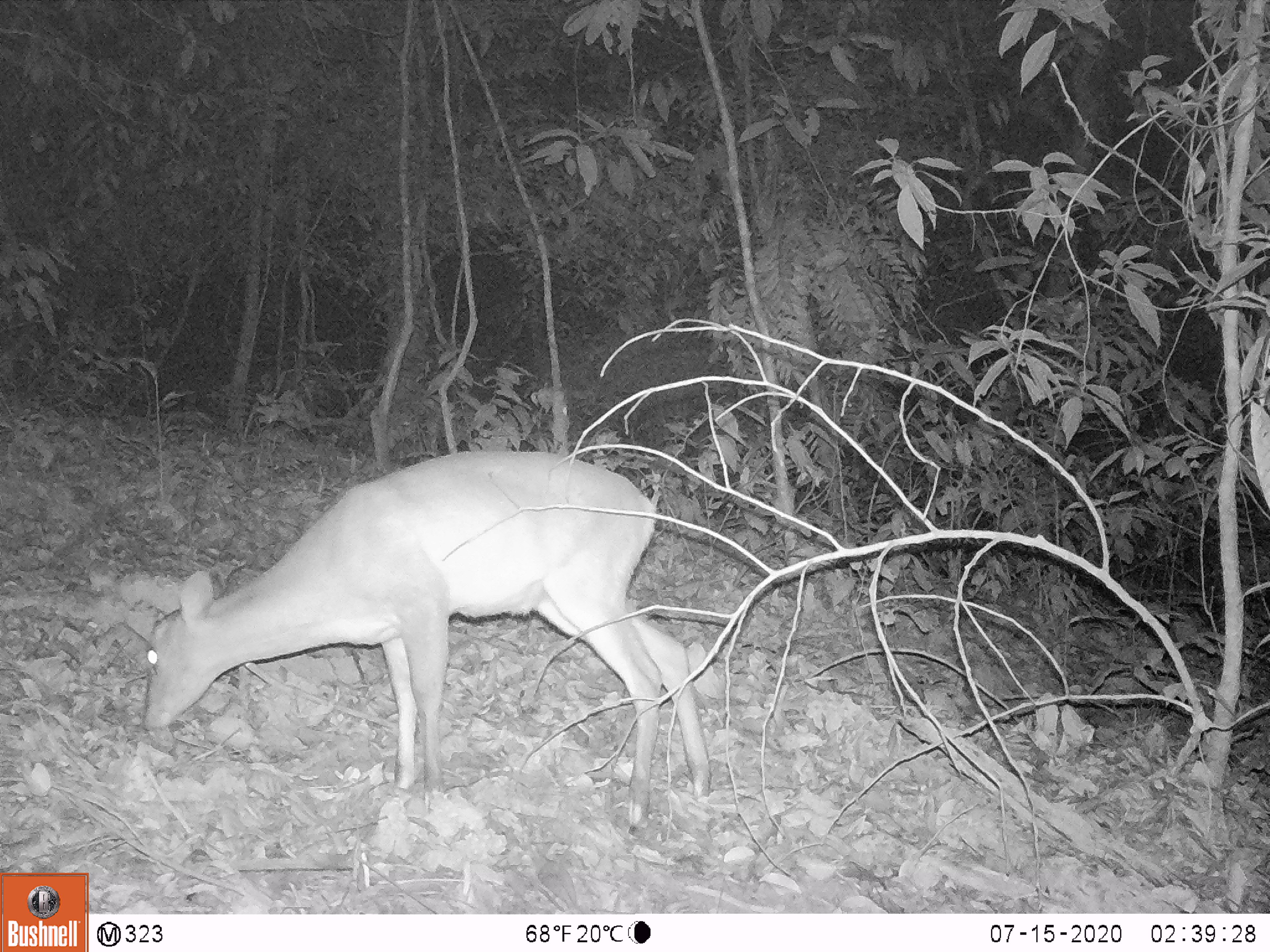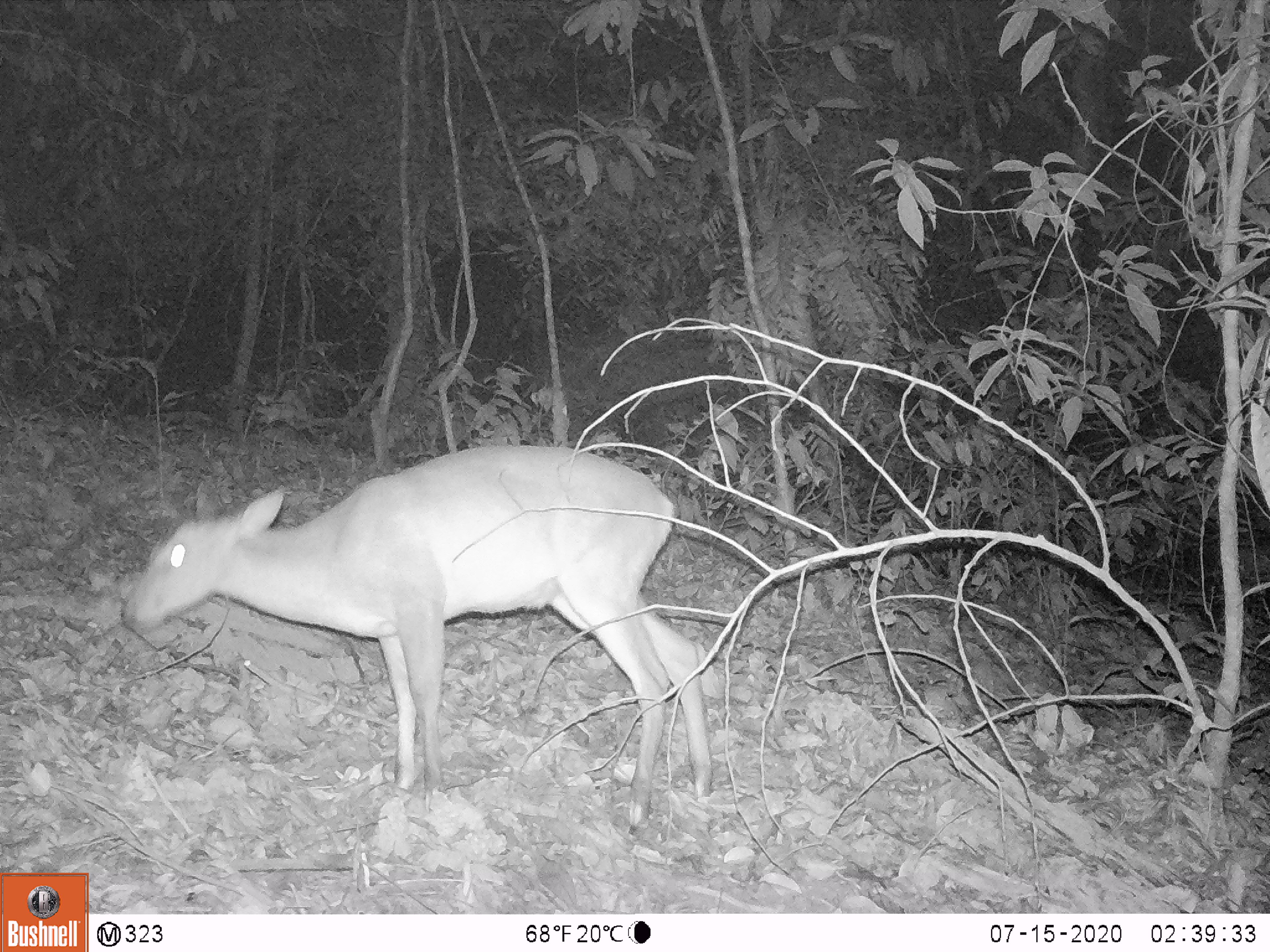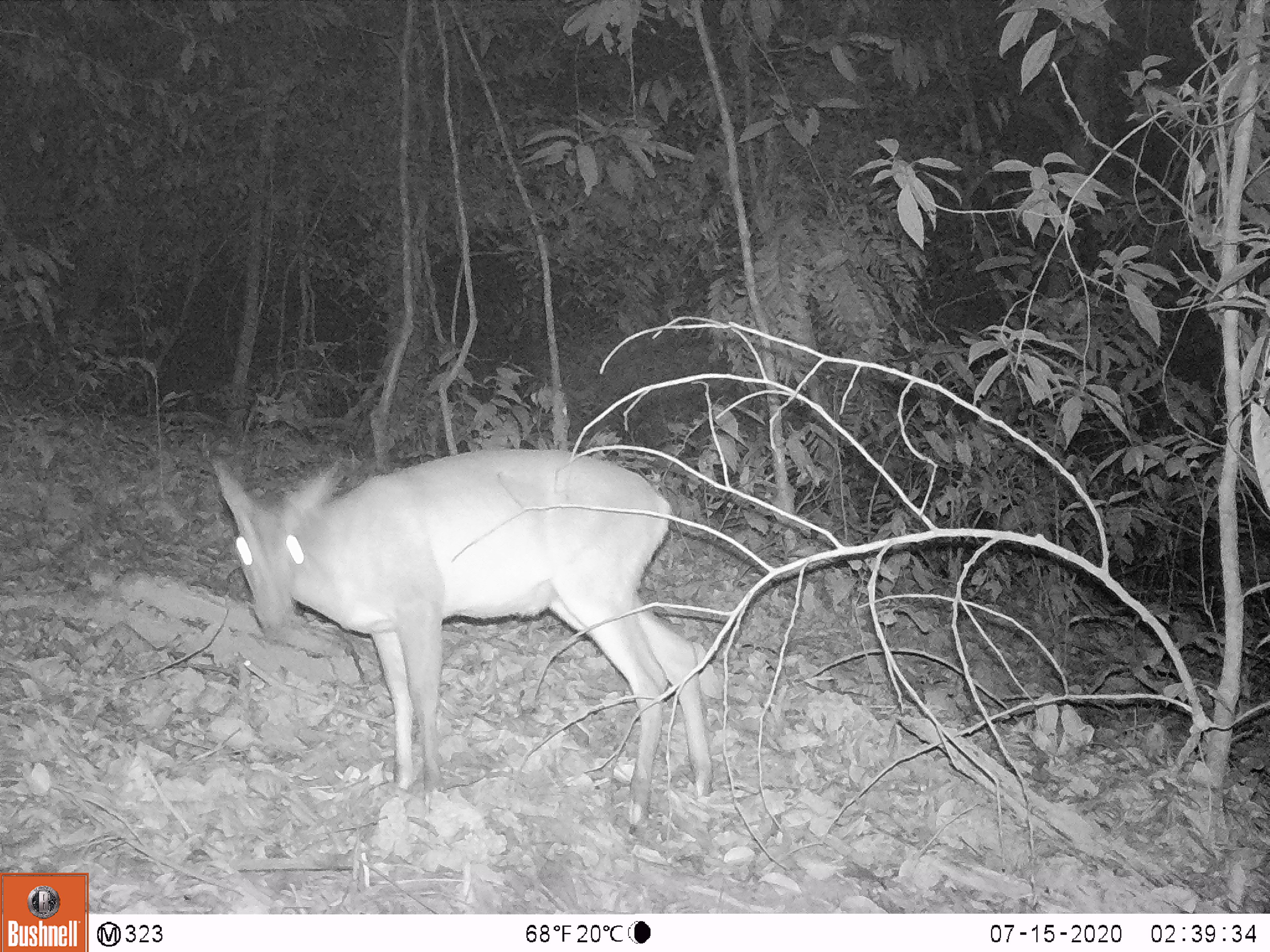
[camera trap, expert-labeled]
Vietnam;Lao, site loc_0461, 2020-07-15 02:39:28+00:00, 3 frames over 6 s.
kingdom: Animalia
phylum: Chordata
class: Mammalia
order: Artiodactyla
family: Cervidae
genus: Muntiacus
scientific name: Muntiacus vuquangensis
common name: large-antlered muntjac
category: large antlered muntjac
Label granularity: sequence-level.